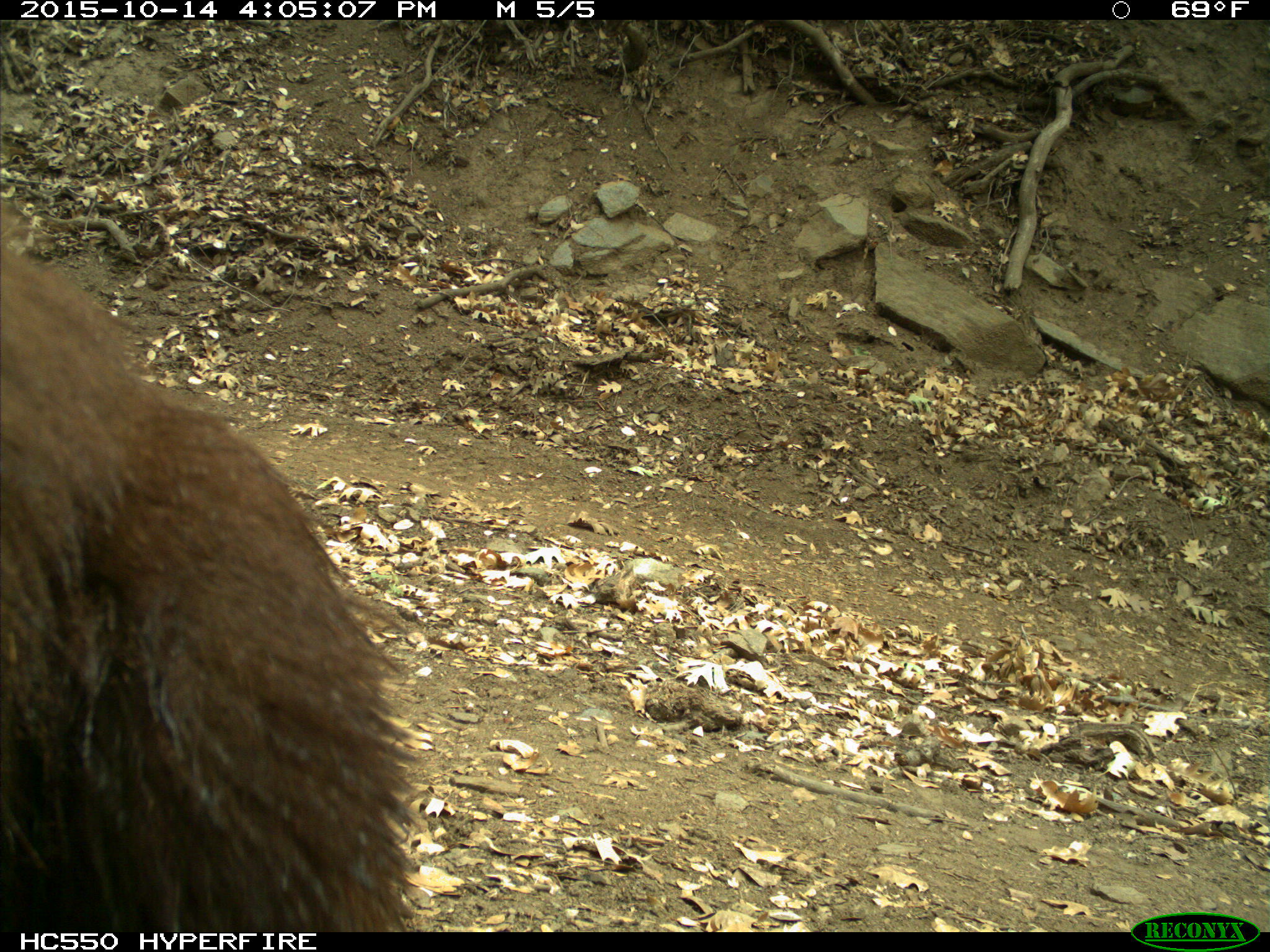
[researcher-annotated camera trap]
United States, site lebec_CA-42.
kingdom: Animalia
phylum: Chordata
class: Mammalia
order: Carnivora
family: Ursidae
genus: Ursus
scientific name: Ursus americanus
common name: american black bear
Ursus americanus (american black bear).